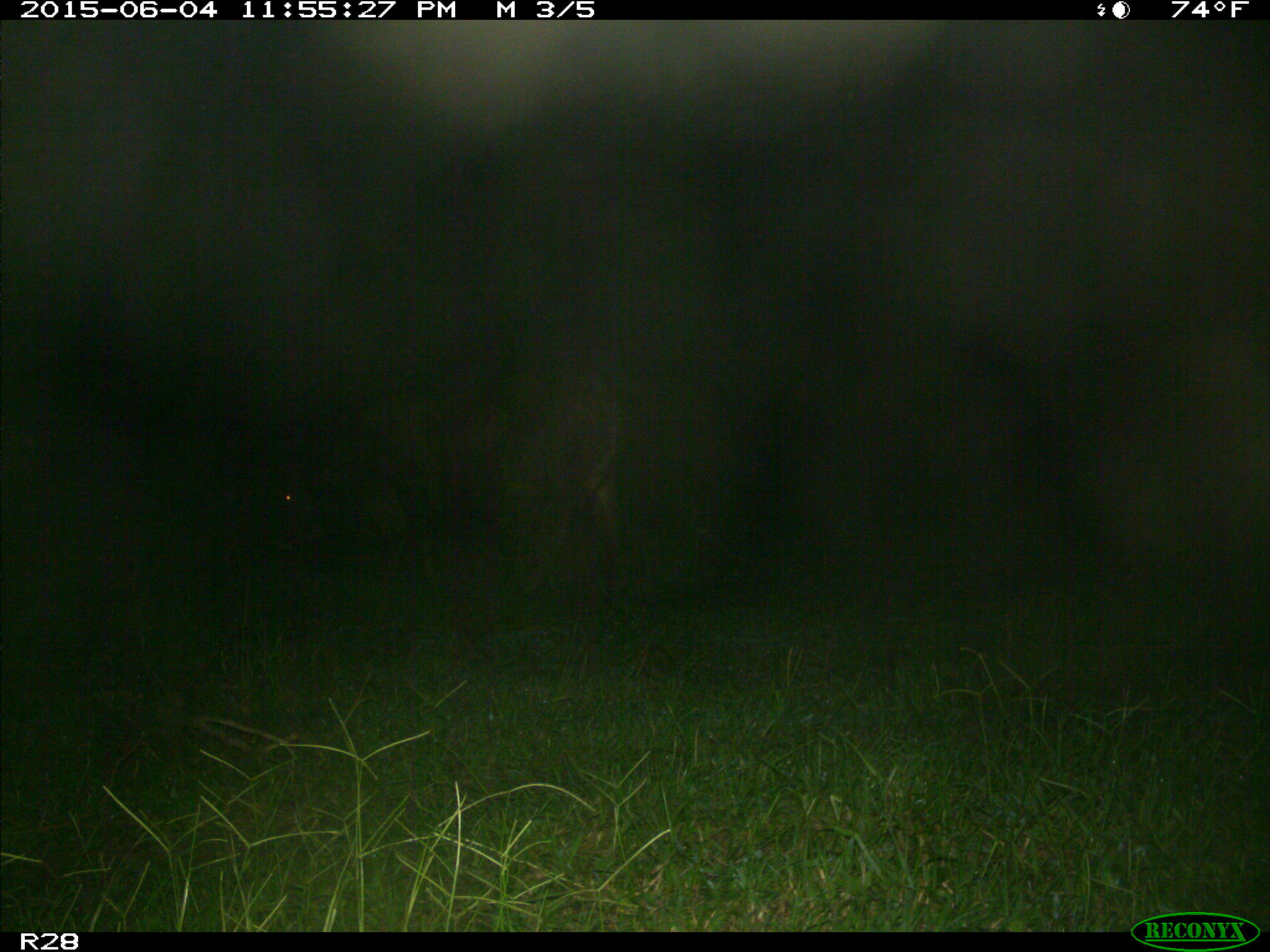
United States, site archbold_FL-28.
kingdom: Animalia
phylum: Chordata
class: Mammalia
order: Artiodactyla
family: Bovidae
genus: Bos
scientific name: Bos taurus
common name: domestic cow